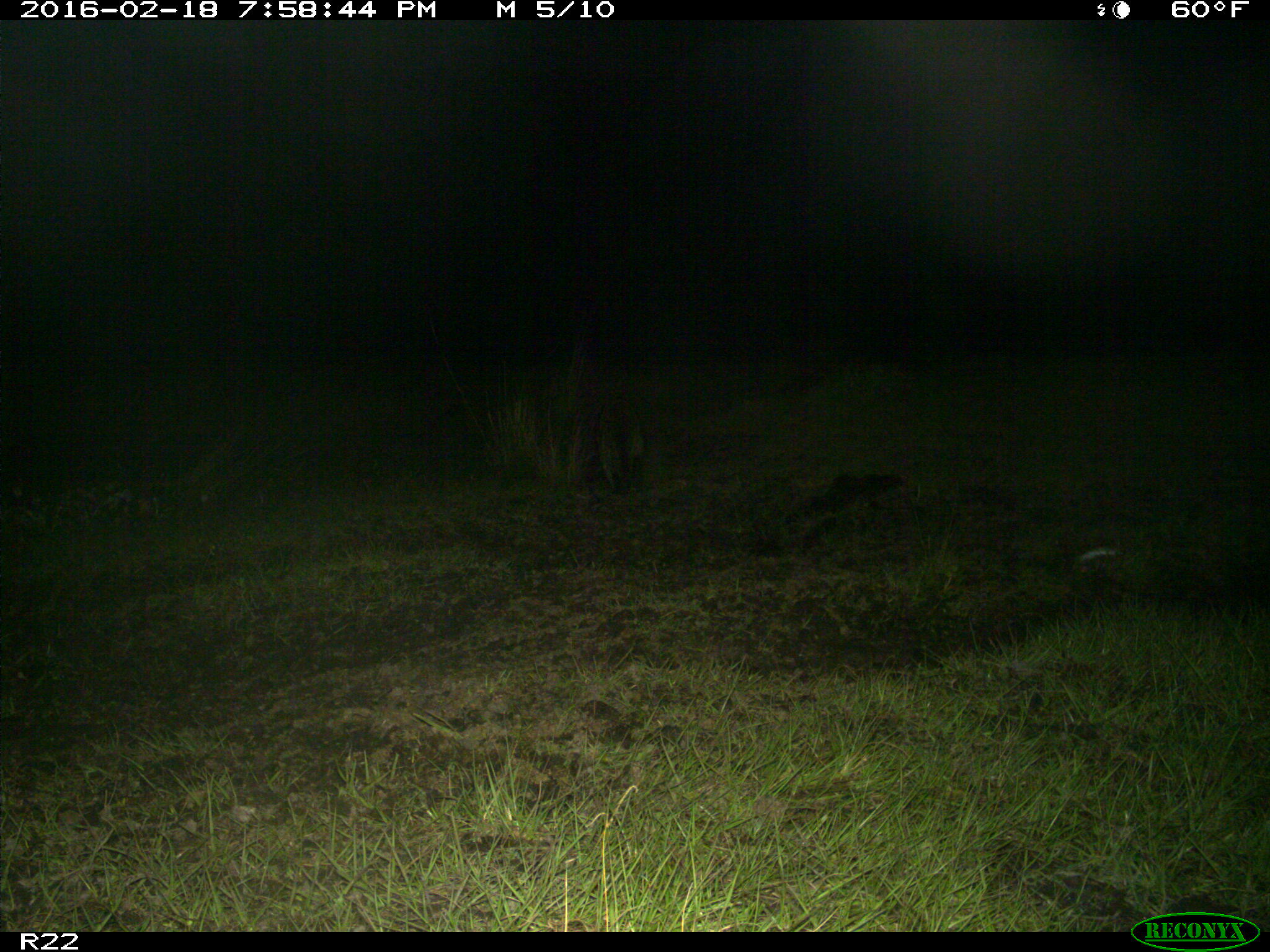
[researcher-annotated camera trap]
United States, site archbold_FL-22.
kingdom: Animalia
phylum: Chordata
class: Mammalia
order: Carnivora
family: Procyonidae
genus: Procyon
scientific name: Procyon lotor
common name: common raccoon